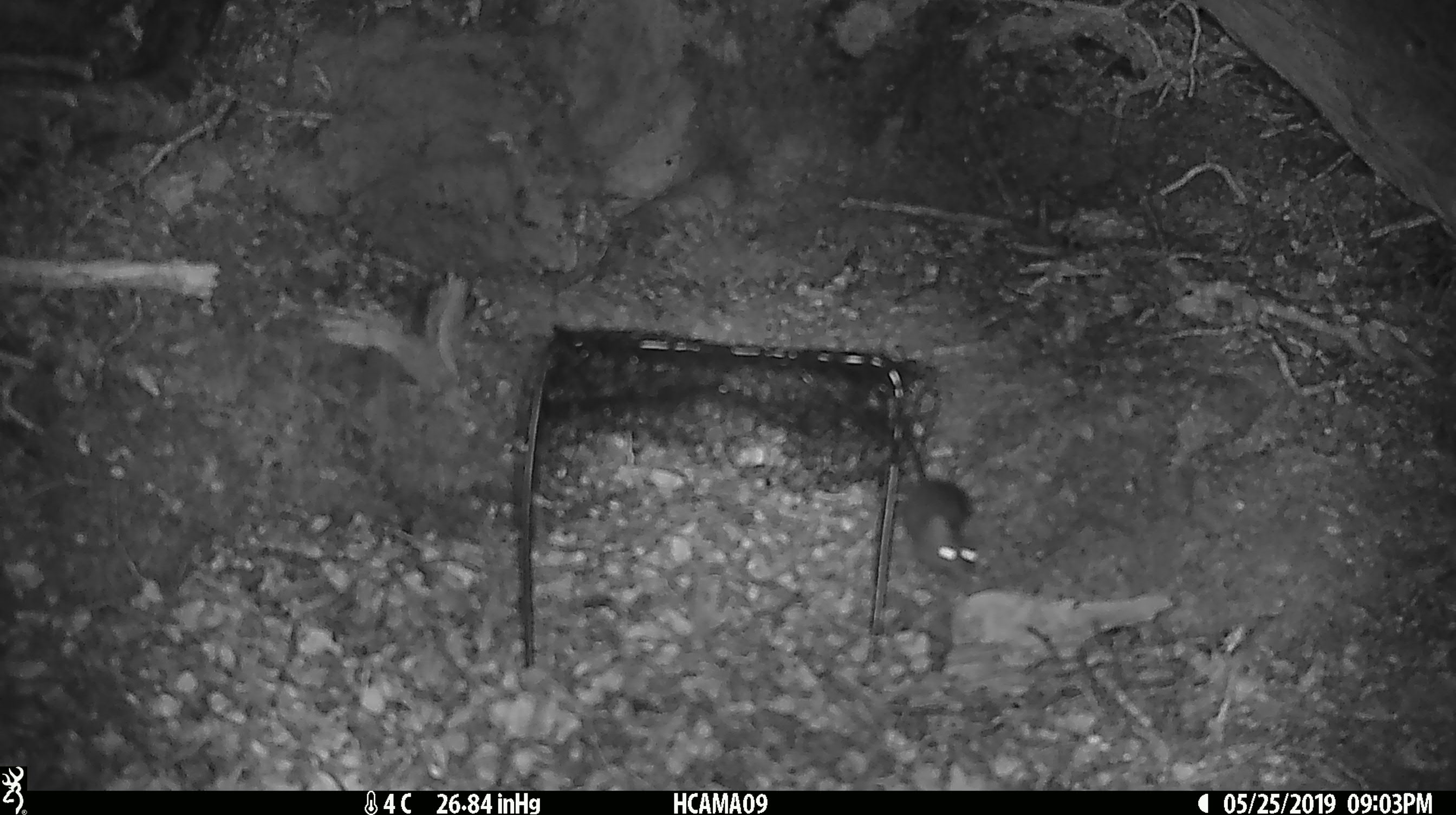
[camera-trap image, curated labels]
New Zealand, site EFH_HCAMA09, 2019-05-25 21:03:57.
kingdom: Animalia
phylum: Chordata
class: Mammalia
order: Rodentia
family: Muridae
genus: Rattus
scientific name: Rattus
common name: rat